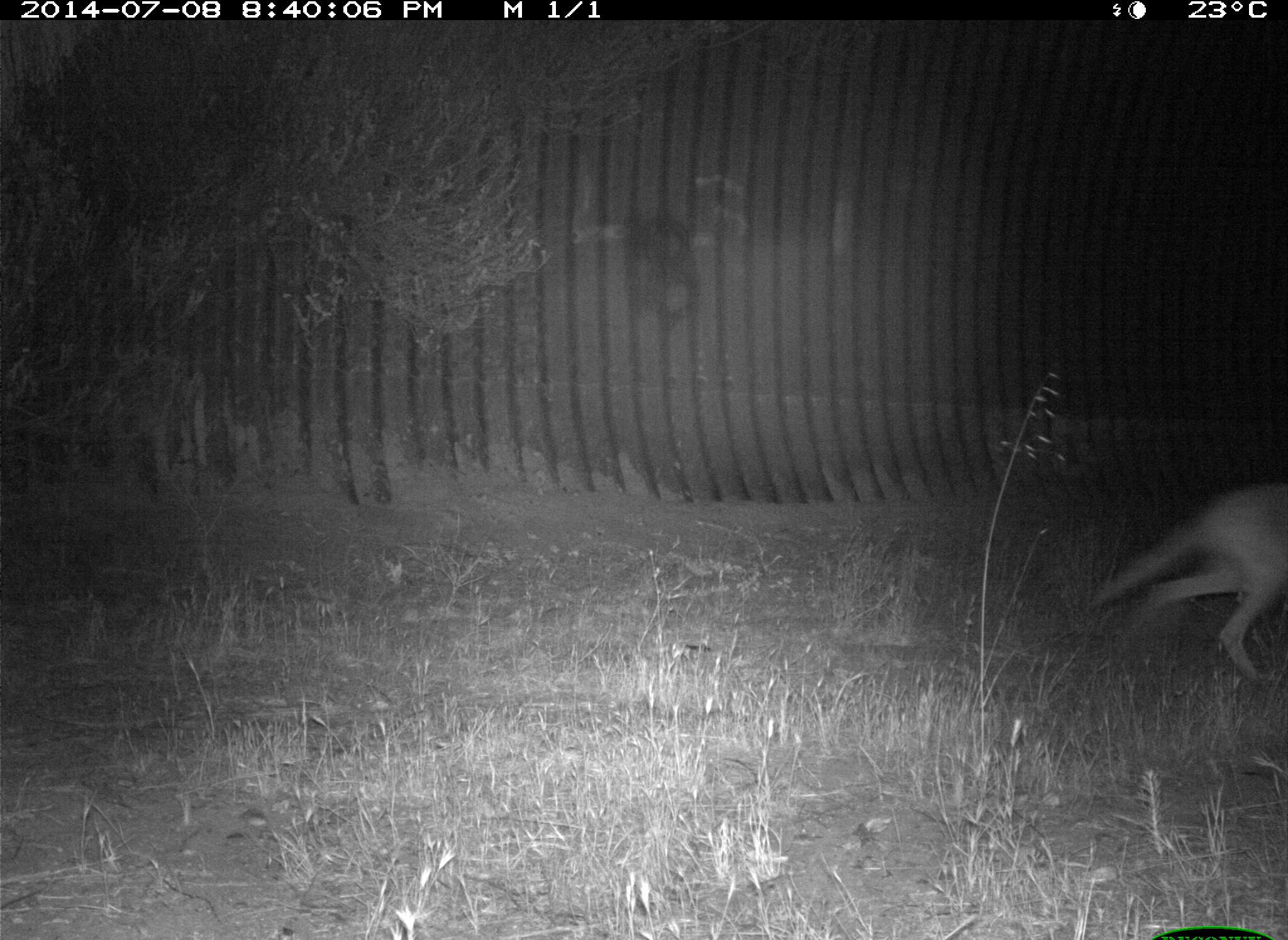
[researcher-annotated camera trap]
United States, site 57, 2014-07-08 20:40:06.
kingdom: Animalia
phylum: Chordata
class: Mammalia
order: Carnivora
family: Canidae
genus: Canis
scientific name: Canis latrans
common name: coyote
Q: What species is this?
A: Coyote (Canis latrans).